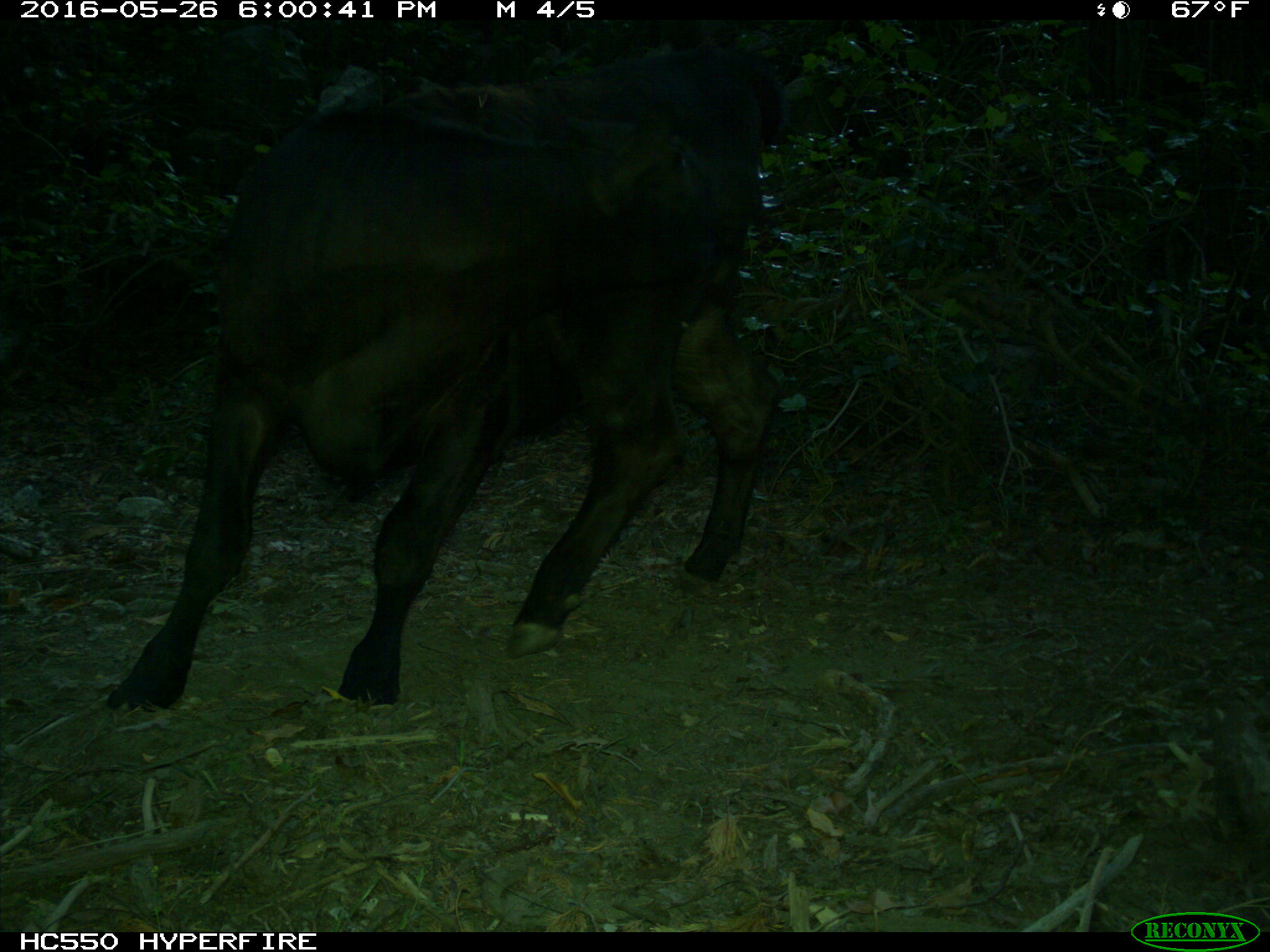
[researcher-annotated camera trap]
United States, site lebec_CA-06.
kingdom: Animalia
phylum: Chordata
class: Mammalia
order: Artiodactyla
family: Bovidae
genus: Bos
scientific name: Bos taurus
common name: domestic cow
Bos taurus (domestic cow).